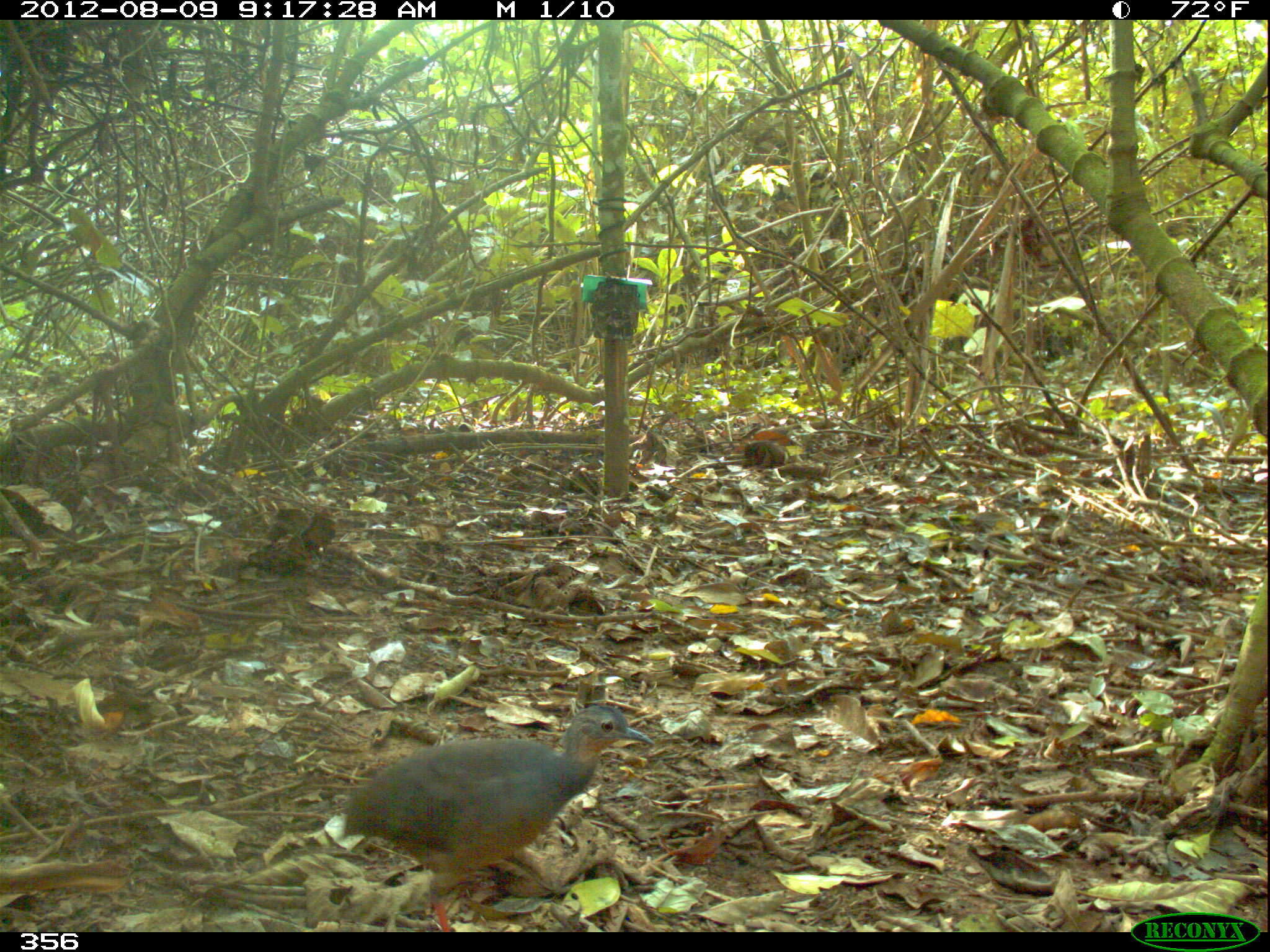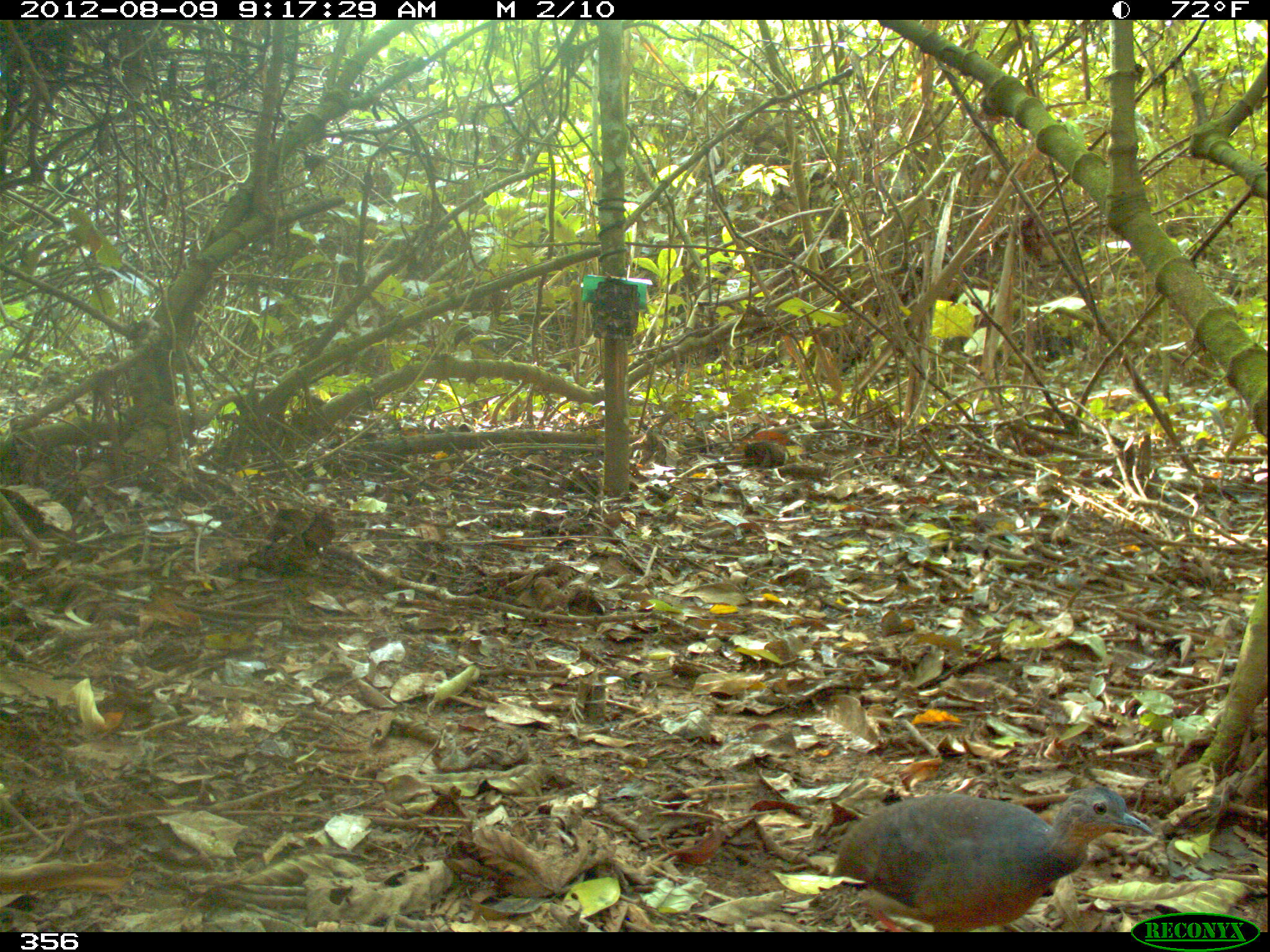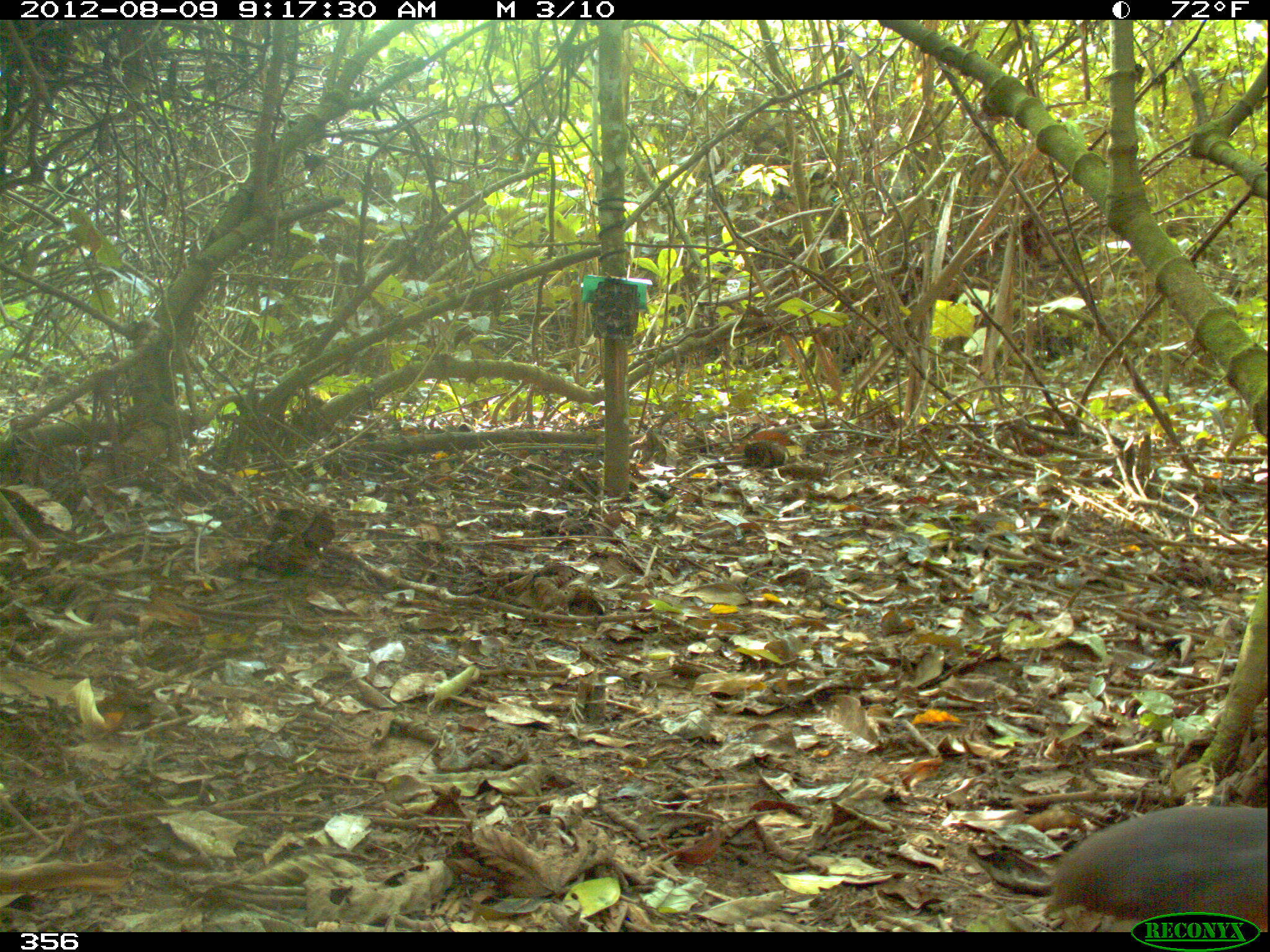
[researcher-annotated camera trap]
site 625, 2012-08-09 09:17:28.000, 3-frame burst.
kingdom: Animalia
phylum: Chordata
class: Aves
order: Galliformes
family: Phasianidae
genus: Alectoris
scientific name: Alectoris rufa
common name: red-legged partridge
Alectoris rufa (red-legged partridge).